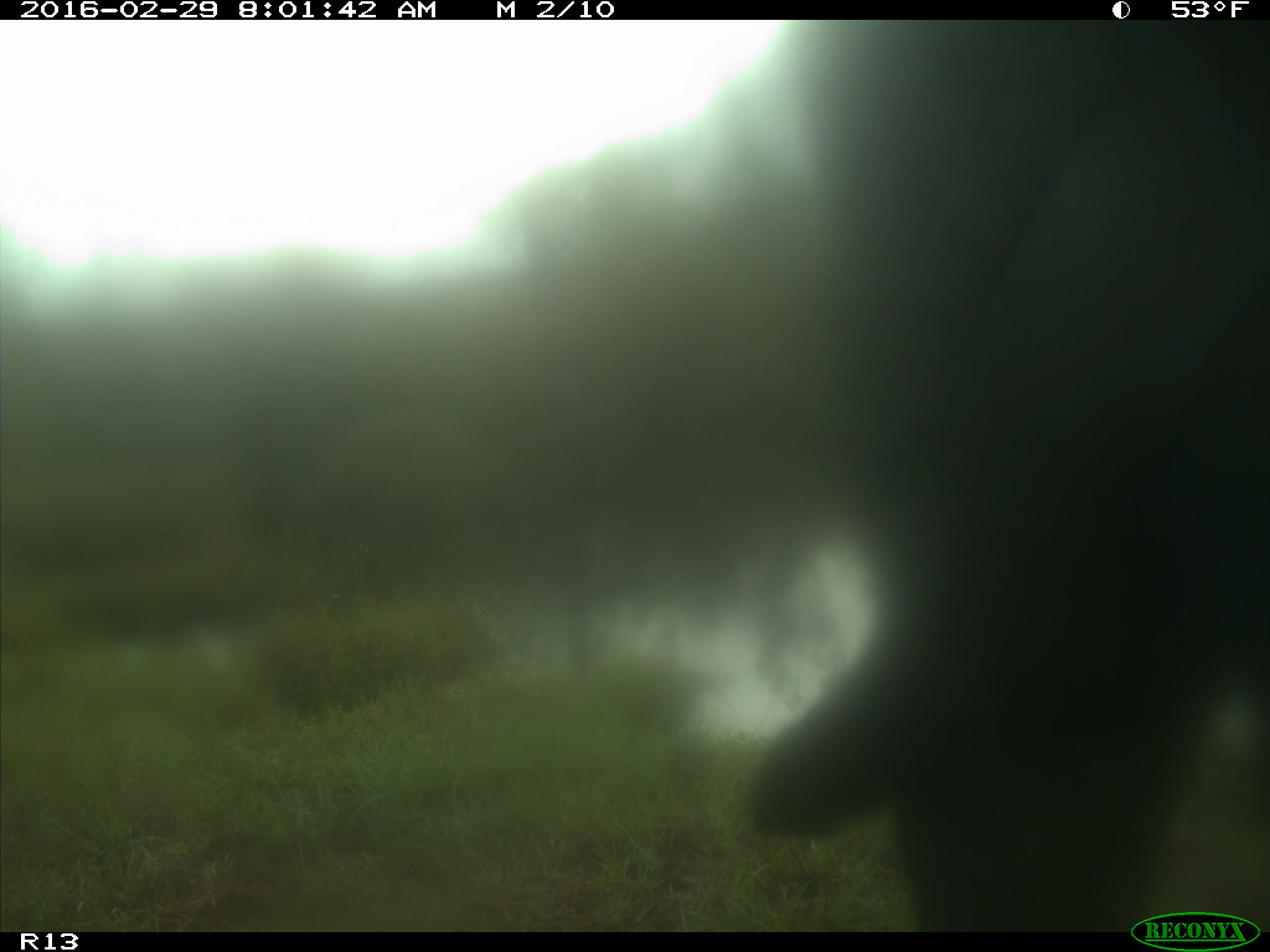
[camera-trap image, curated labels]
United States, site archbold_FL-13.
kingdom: Animalia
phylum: Chordata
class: Mammalia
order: Artiodactyla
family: Bovidae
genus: Bos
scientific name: Bos taurus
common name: domestic cow